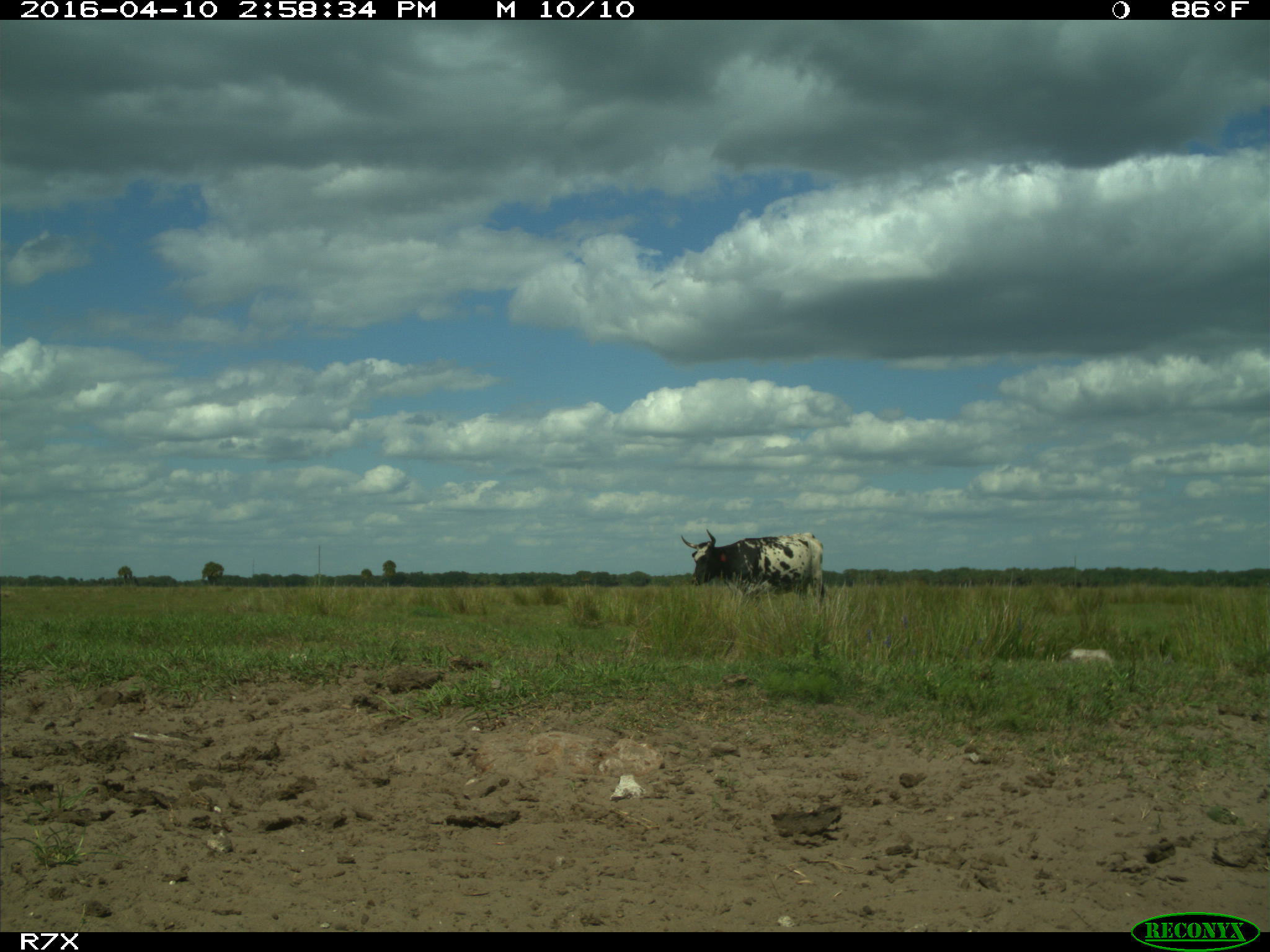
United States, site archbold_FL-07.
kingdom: Animalia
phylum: Chordata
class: Mammalia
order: Artiodactyla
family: Bovidae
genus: Bos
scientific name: Bos taurus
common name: domestic cow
Bos taurus (domestic cow).